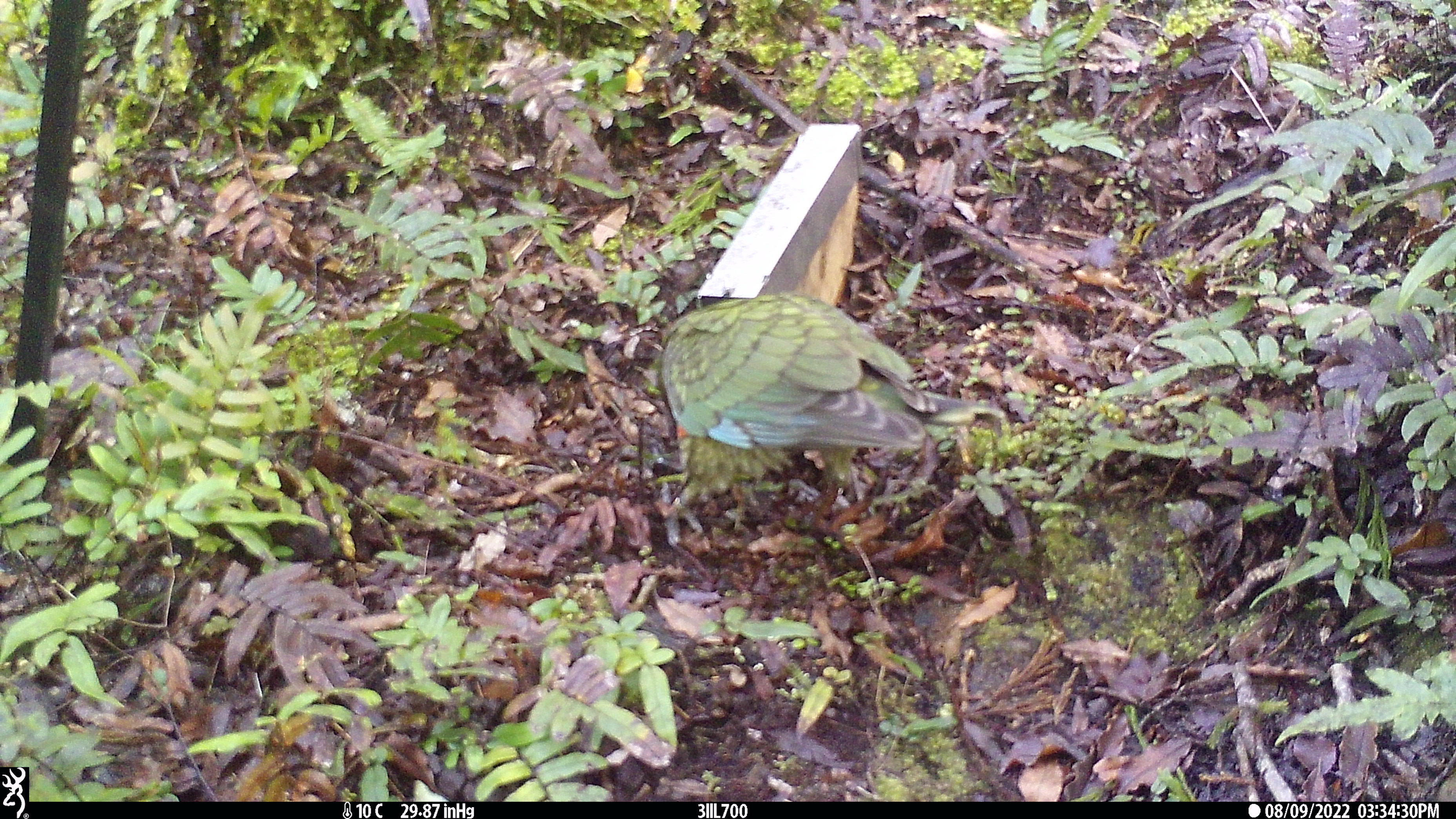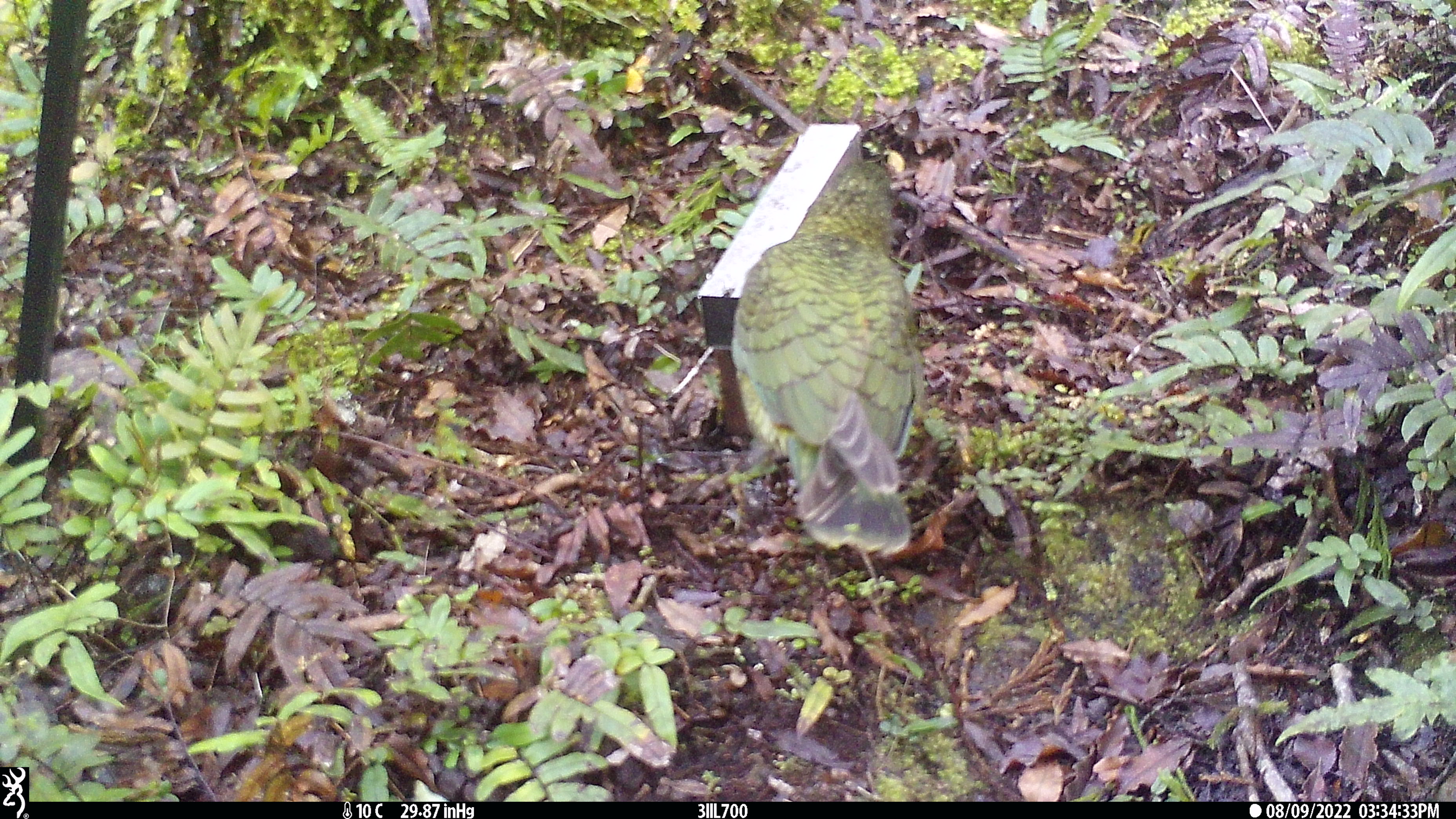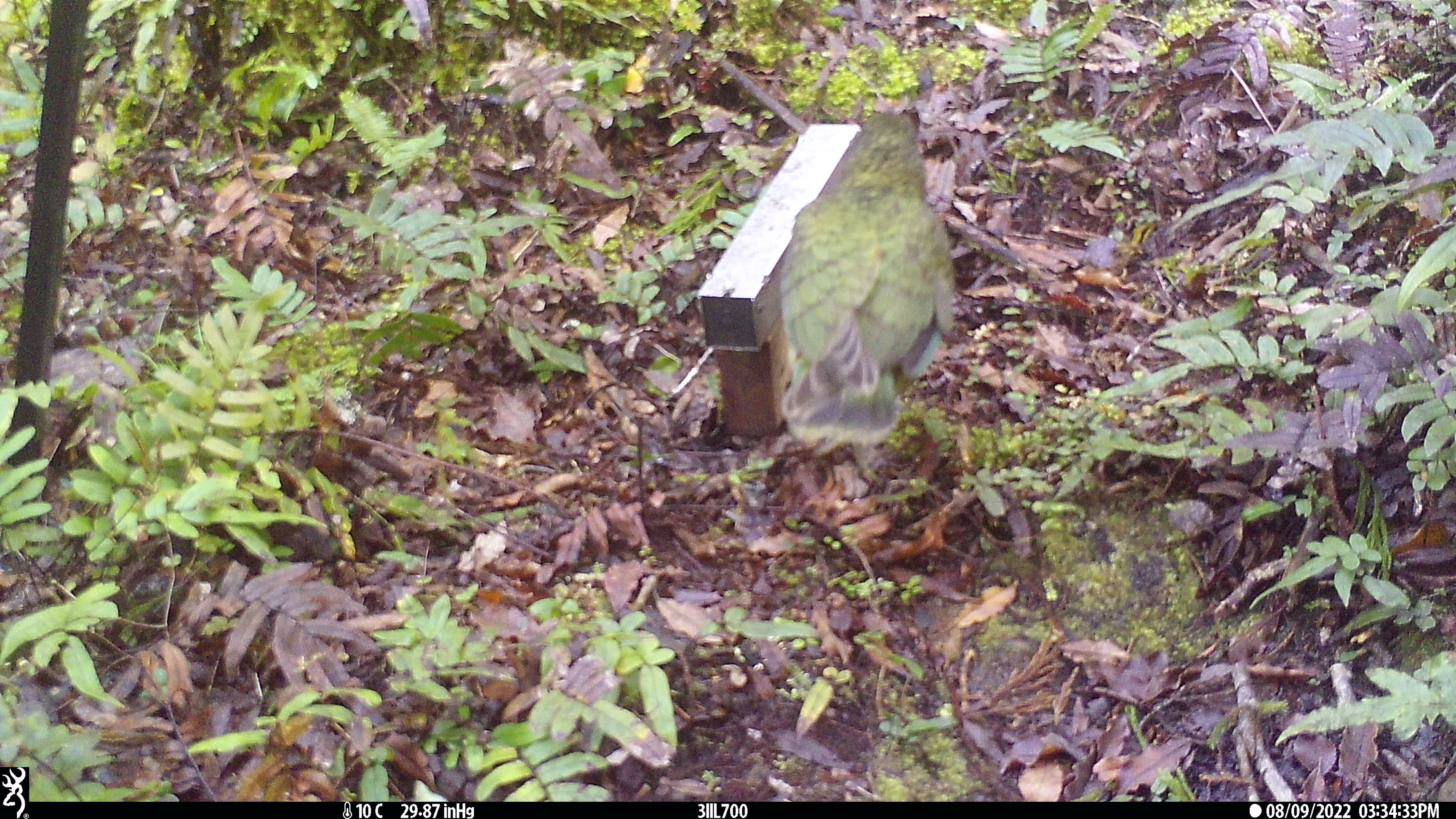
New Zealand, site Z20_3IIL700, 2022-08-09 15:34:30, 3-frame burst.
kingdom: Animalia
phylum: Chordata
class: Aves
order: Psittaciformes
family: Strigopidae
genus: Nestor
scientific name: Nestor notabilis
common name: kea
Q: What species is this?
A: Kea (Nestor notabilis).